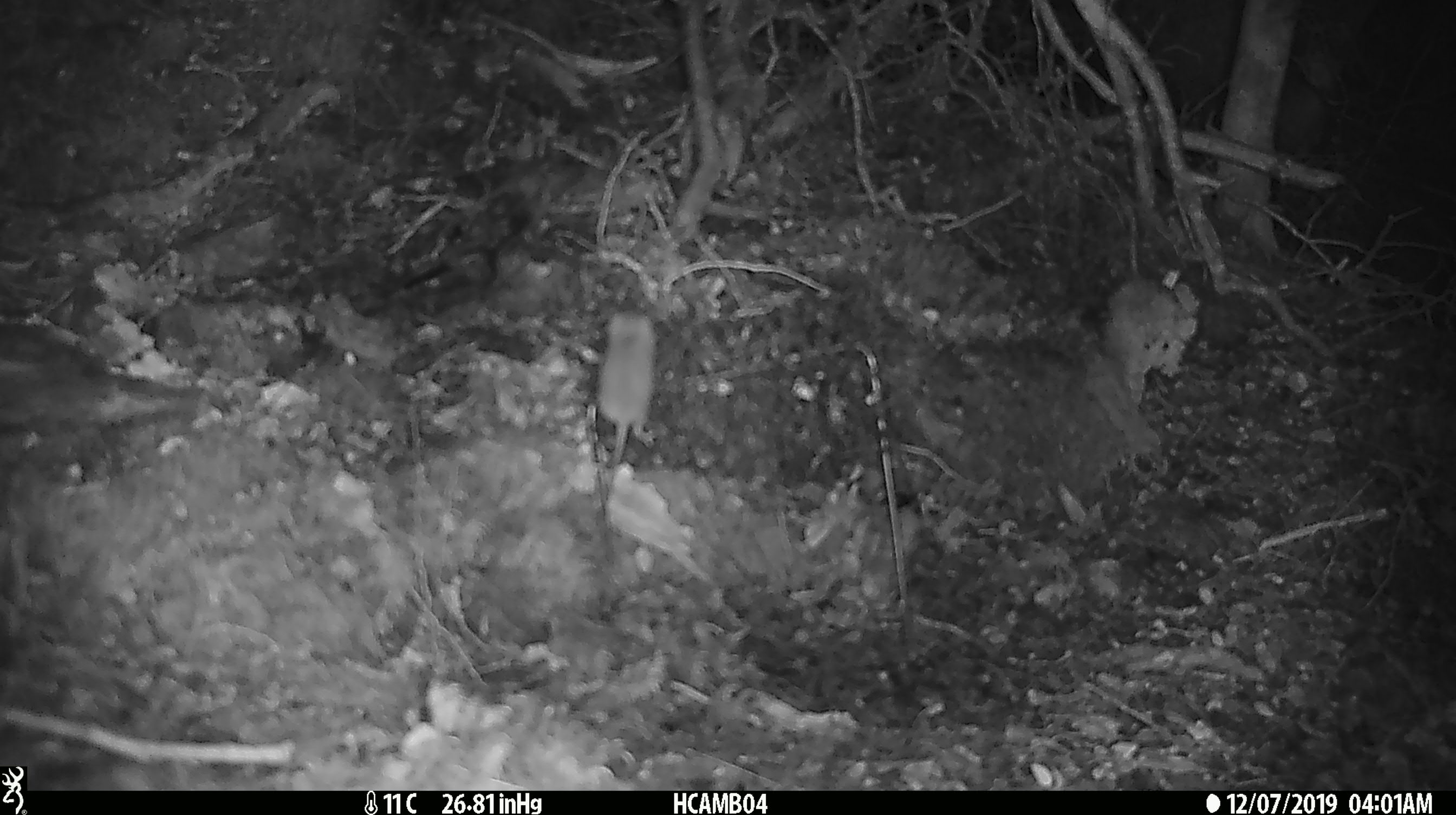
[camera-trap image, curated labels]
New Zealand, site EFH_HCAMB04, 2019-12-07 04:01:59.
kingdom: Animalia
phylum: Chordata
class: Mammalia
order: Rodentia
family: Muridae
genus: Mus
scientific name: Mus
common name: mouse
Mouse (Mus).